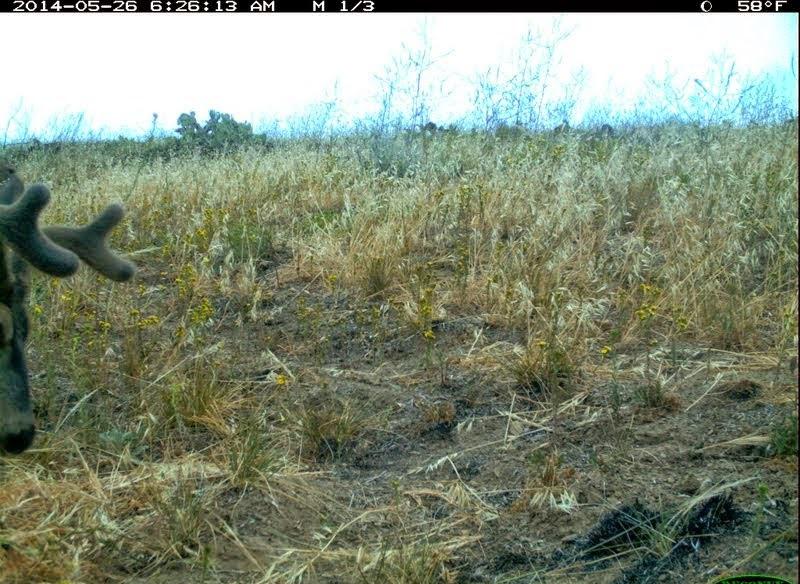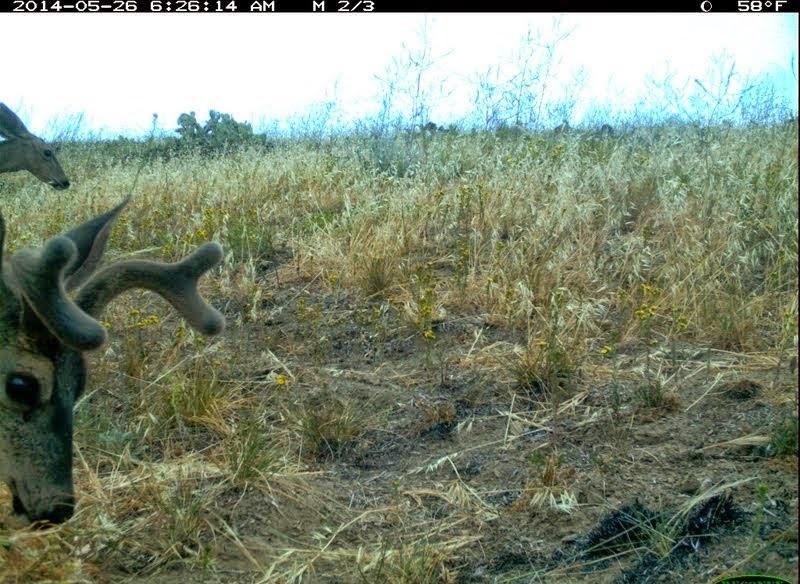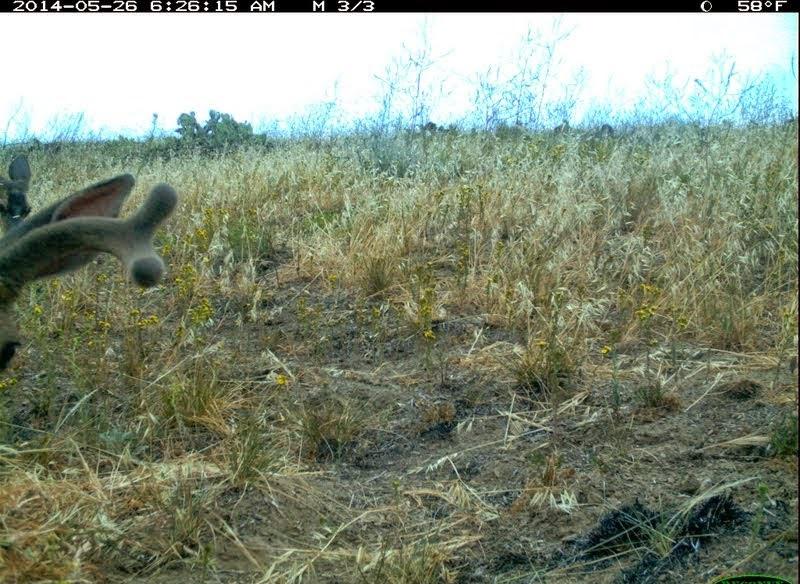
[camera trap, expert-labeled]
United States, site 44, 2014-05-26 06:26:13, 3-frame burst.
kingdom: Animalia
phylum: Chordata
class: Mammalia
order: Artiodactyla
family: Cervidae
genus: Odocoileus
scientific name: Odocoileus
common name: deer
Deer (Odocoileus).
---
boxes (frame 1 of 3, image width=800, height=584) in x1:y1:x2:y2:
deer: 0:183:135:470; 0:164:28:206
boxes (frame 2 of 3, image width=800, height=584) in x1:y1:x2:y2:
deer: 0:195:224:535; 0:101:72:193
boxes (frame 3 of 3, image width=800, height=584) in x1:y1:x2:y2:
deer: 0:173:179:375; 0:154:35:222